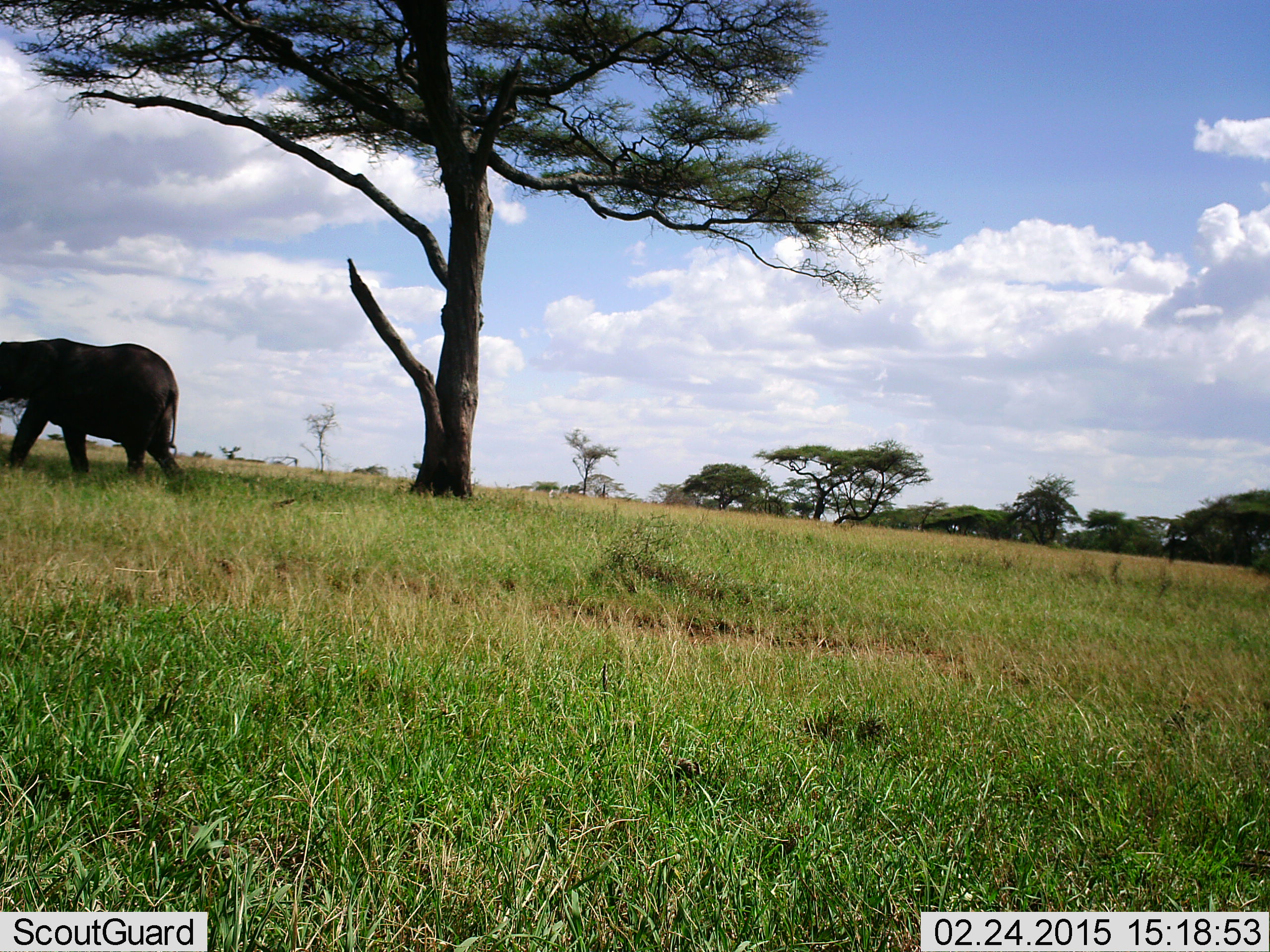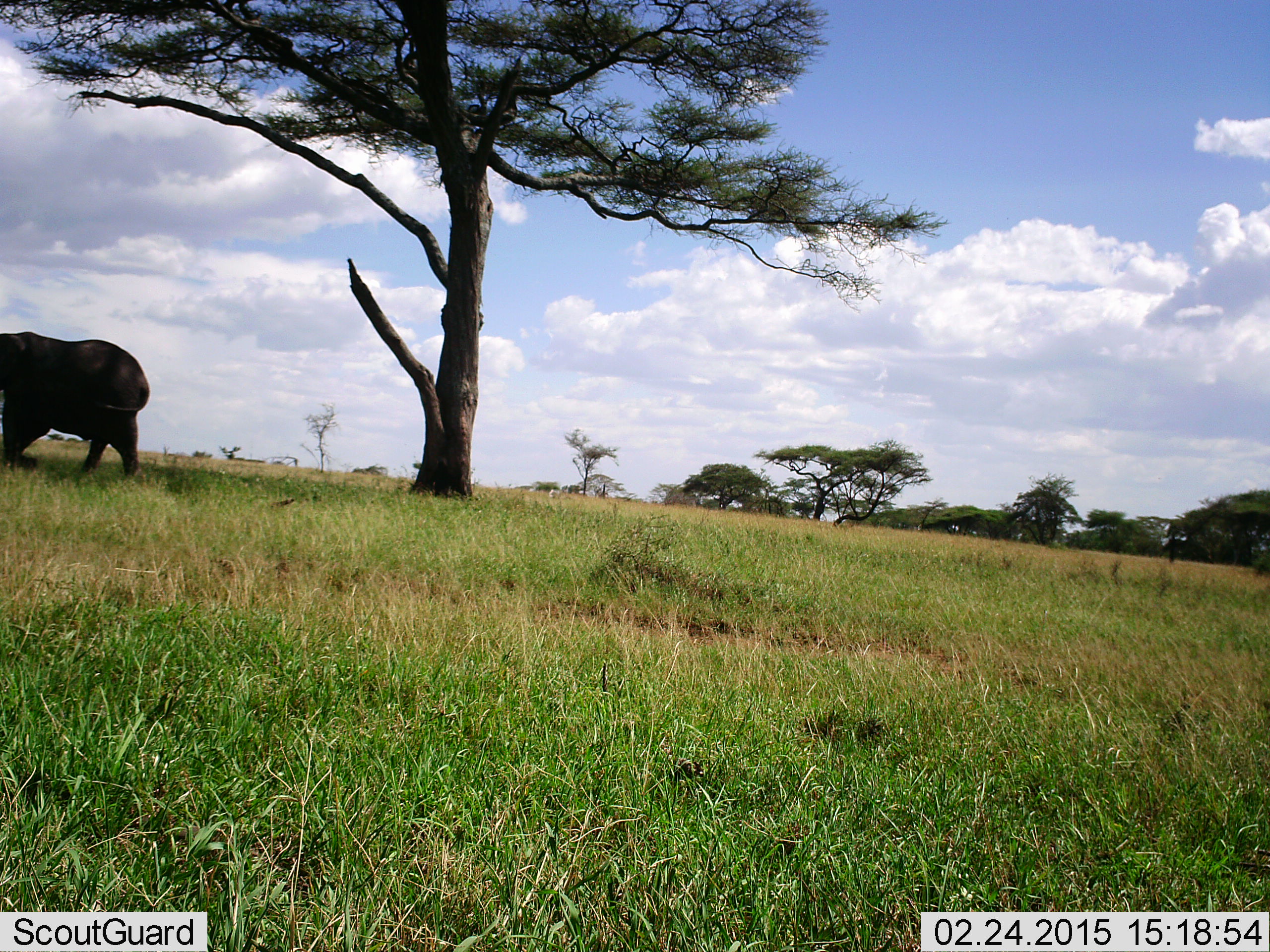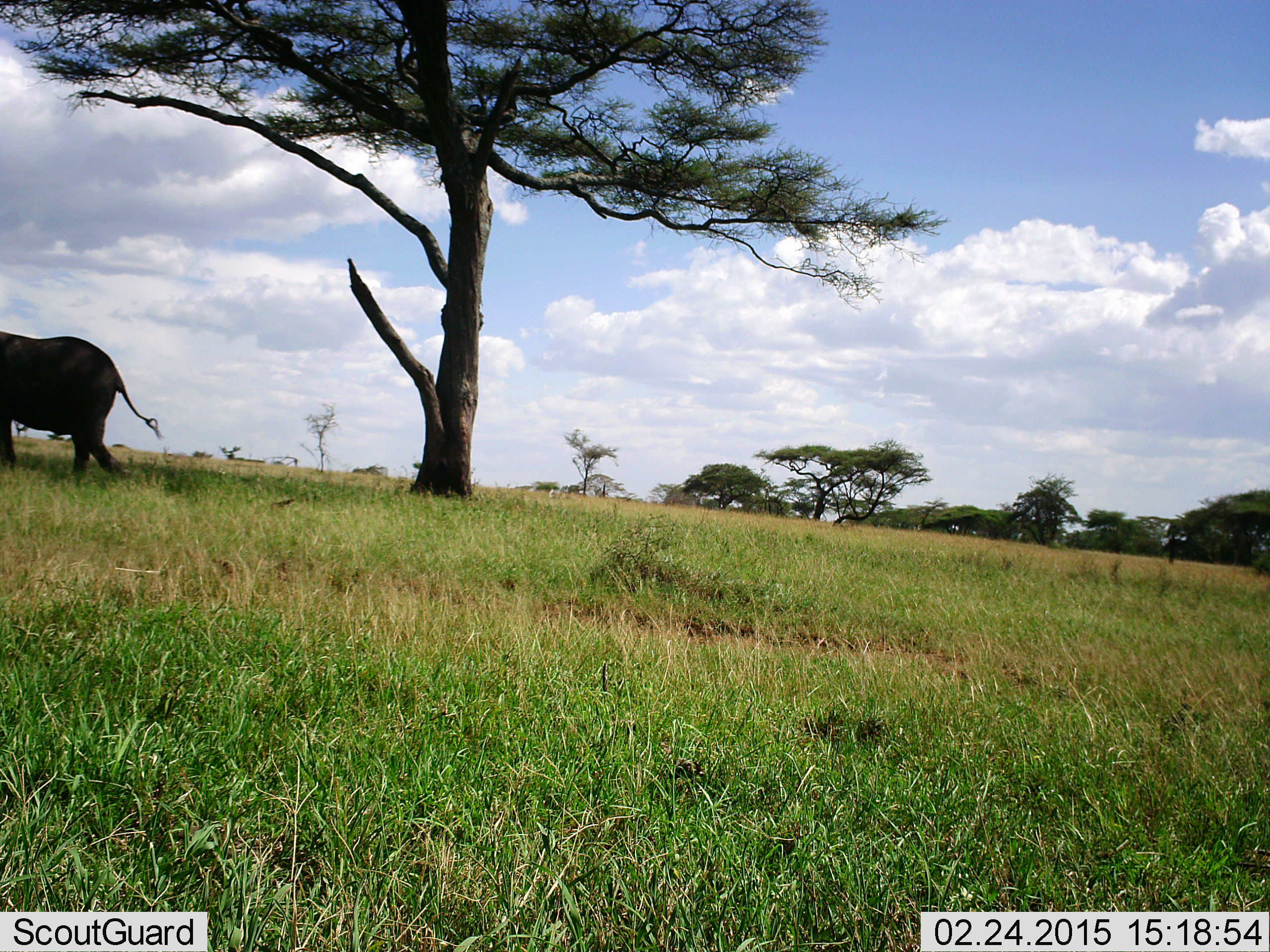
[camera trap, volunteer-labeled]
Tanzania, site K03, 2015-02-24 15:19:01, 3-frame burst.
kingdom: Animalia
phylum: Chordata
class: Mammalia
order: Proboscidea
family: Elephantidae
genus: Loxodonta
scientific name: Loxodonta africana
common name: african bush elephant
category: elephant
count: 1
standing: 0%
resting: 0%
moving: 100%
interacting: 0%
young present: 0%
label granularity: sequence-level